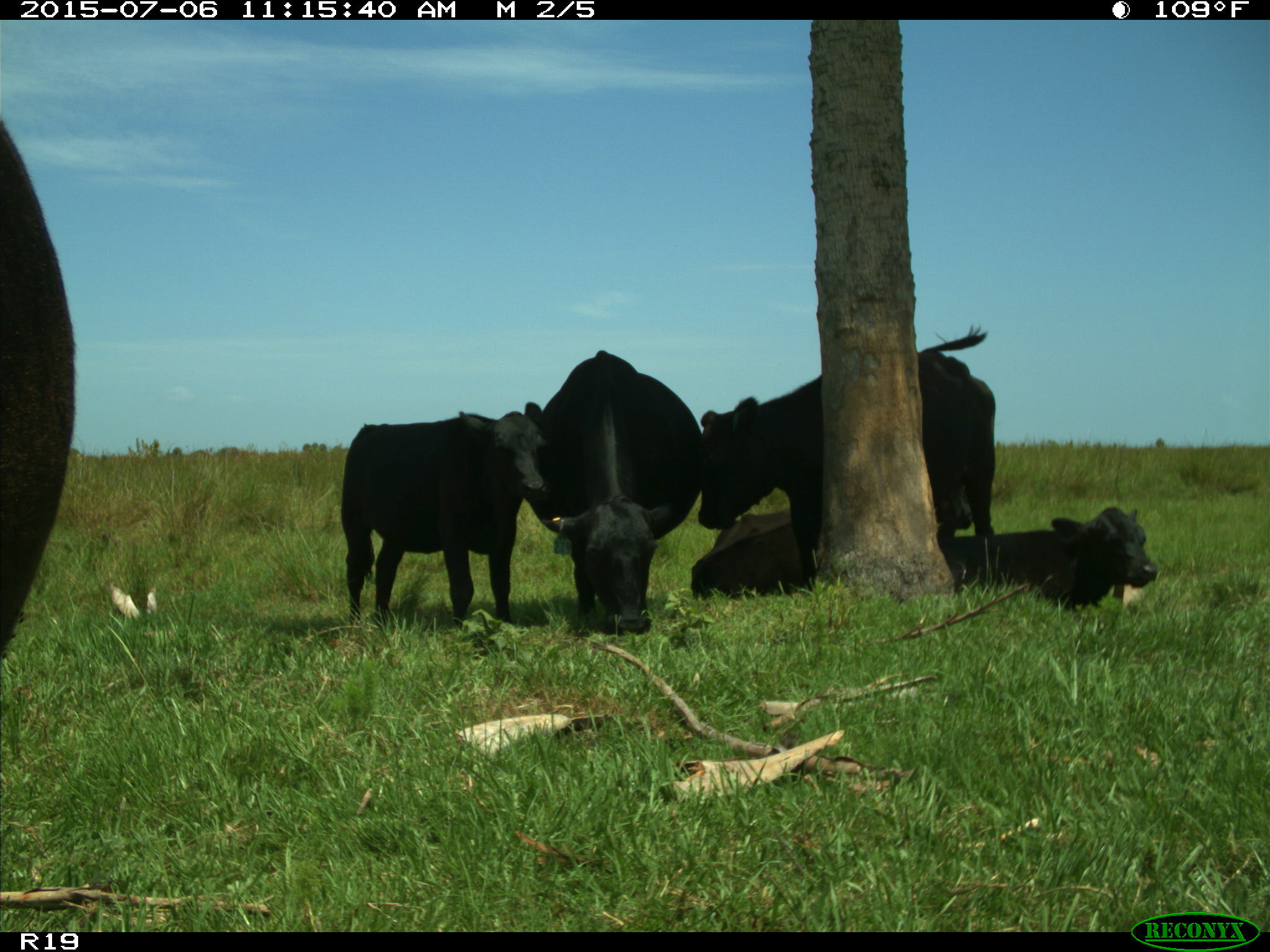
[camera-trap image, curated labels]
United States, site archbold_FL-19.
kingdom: Animalia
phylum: Chordata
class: Mammalia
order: Artiodactyla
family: Bovidae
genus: Bos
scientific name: Bos taurus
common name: domestic cow